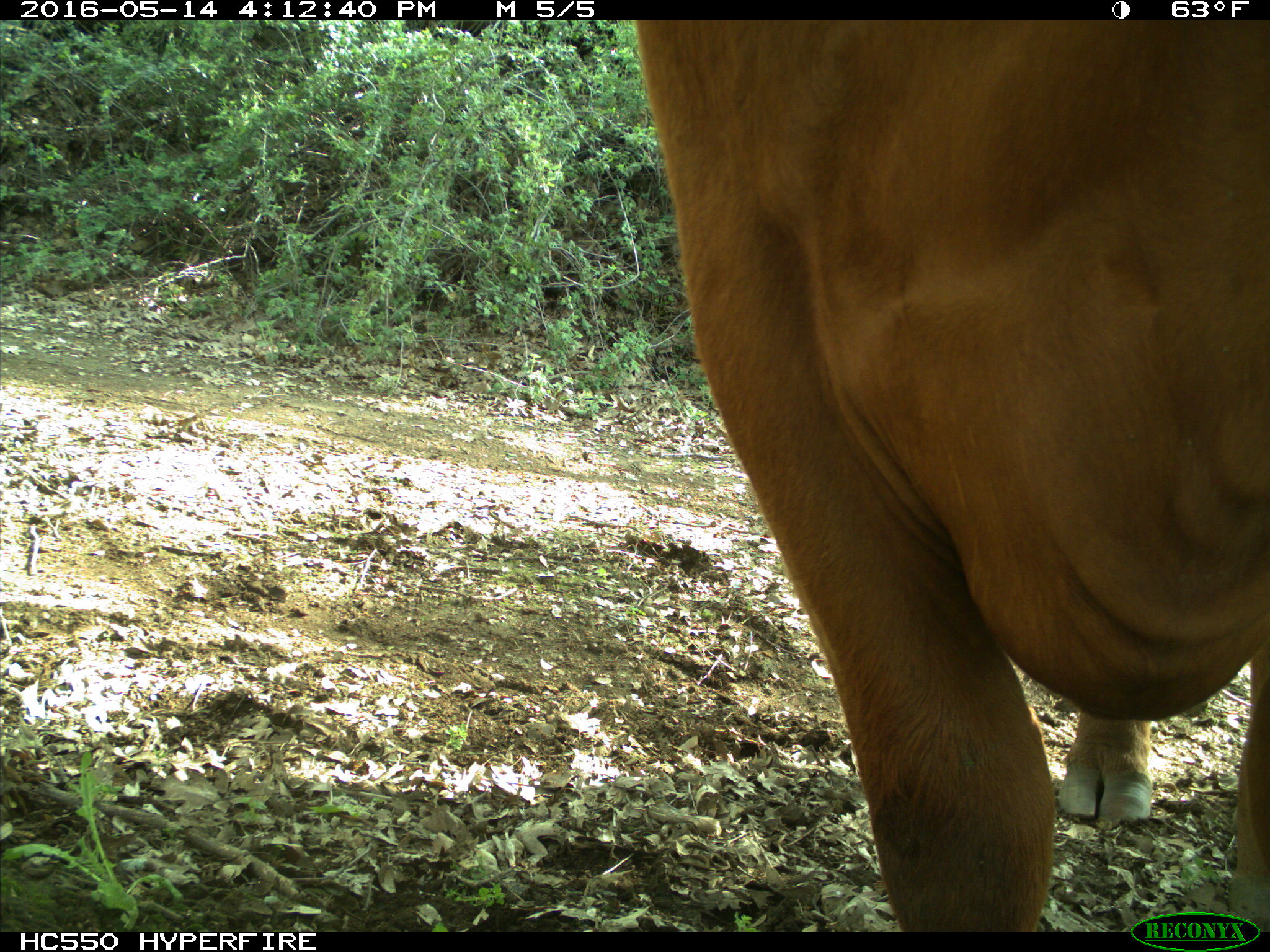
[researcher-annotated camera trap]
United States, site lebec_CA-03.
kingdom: Animalia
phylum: Chordata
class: Mammalia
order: Artiodactyla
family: Bovidae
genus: Bos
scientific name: Bos taurus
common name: domestic cow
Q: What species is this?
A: Bos taurus (domestic cow).